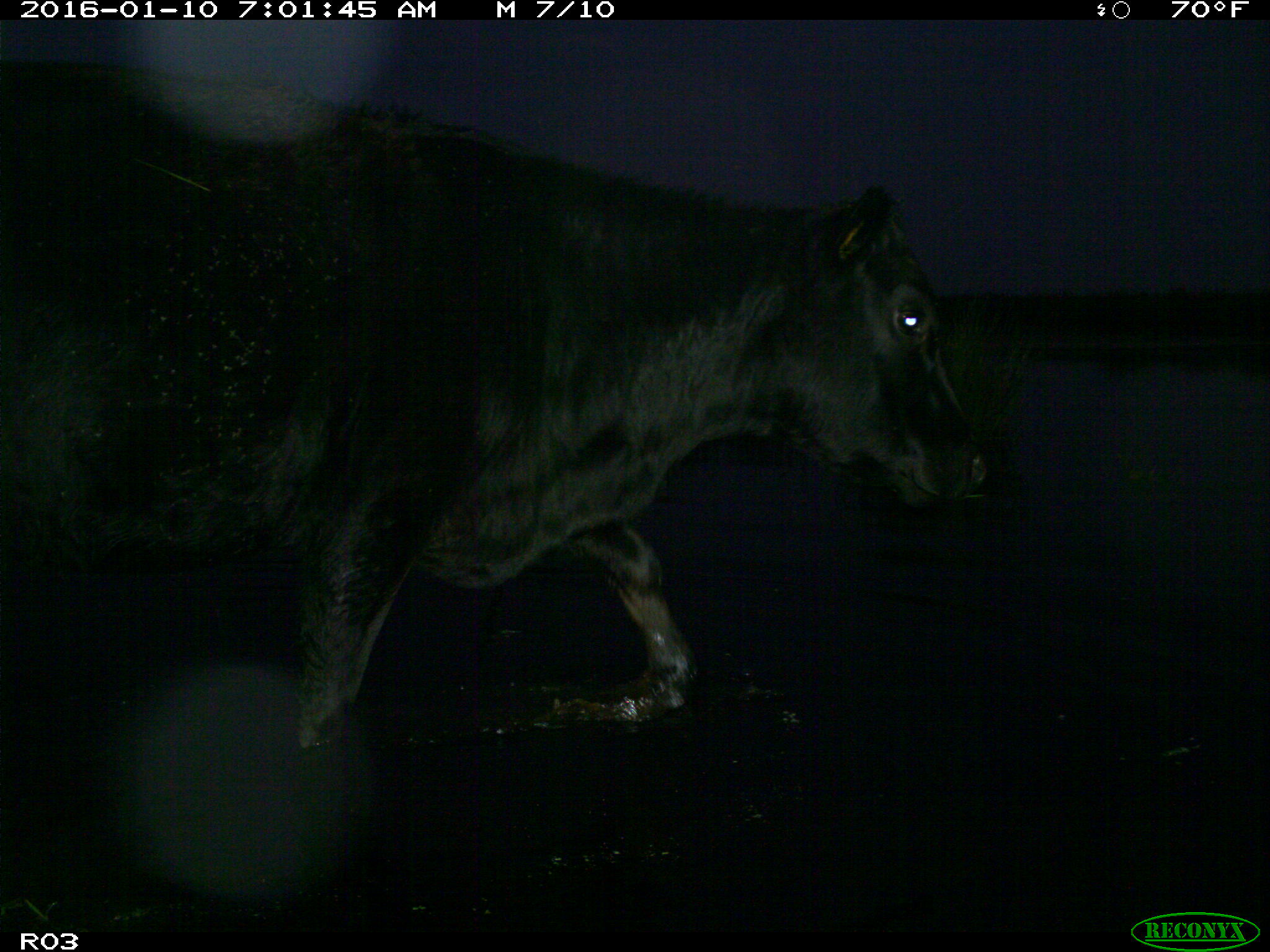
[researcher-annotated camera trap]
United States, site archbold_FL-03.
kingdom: Animalia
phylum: Chordata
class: Mammalia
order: Artiodactyla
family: Bovidae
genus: Bos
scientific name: Bos taurus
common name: domestic cow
Bos taurus (domestic cow).